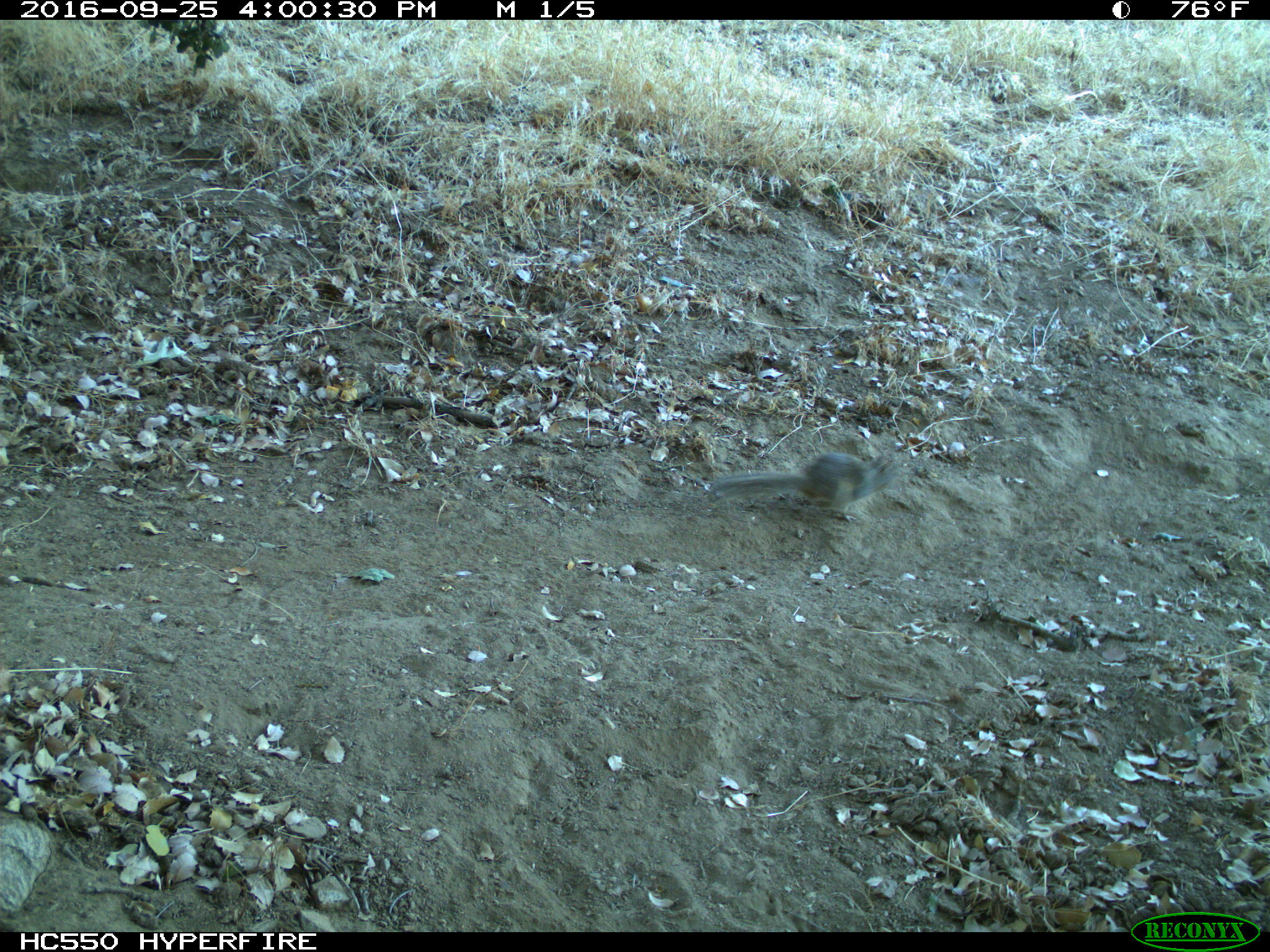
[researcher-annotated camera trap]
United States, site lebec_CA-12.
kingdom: Animalia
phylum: Chordata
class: Mammalia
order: Rodentia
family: Sciuridae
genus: Otospermophilus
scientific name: Otospermophilus beecheyi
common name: california ground squirrel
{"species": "Otospermophilus beecheyi (california ground squirrel)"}